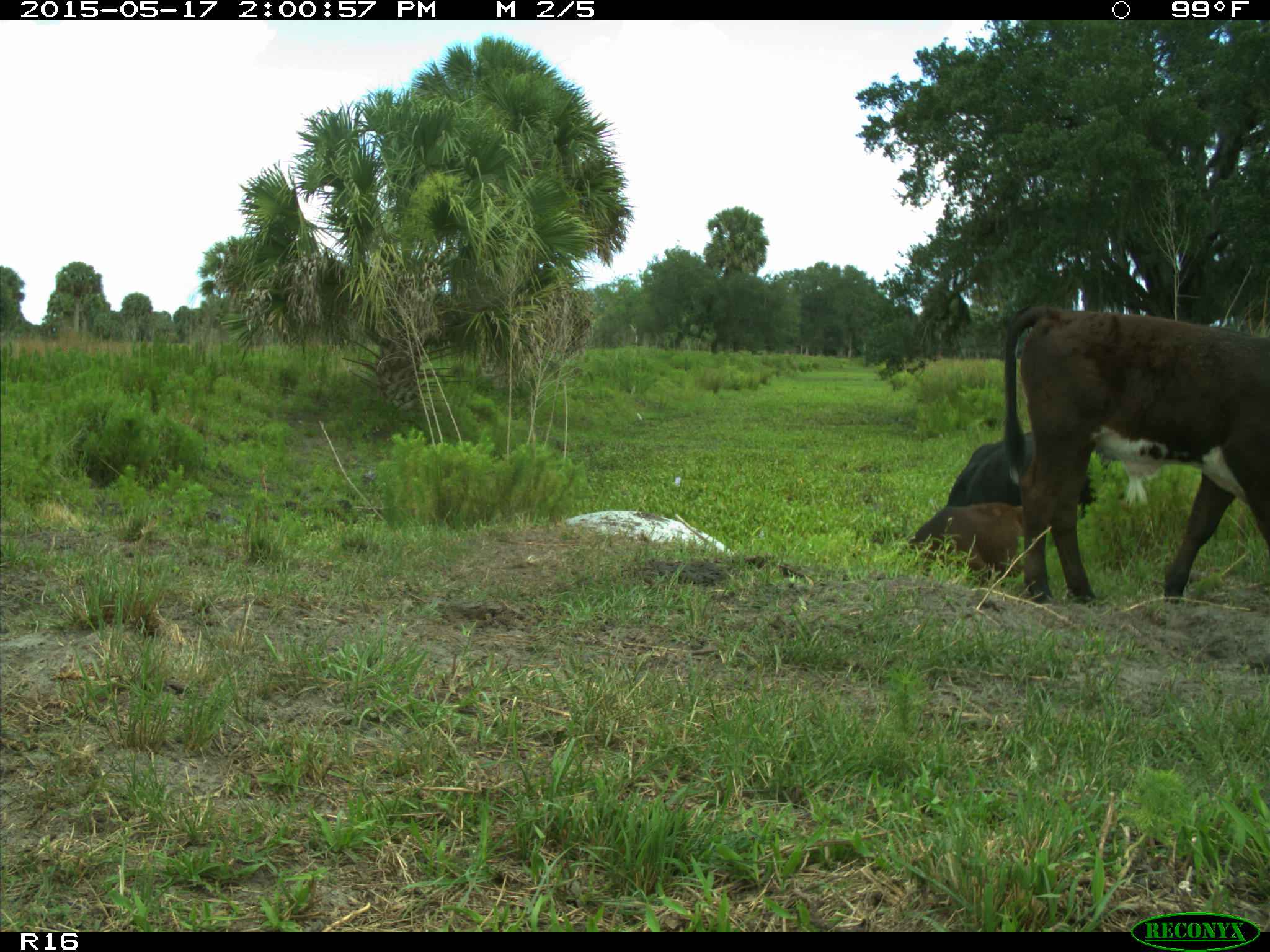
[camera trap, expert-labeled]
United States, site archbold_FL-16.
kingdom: Animalia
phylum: Chordata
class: Mammalia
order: Artiodactyla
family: Bovidae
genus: Bos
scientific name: Bos taurus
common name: domestic cow